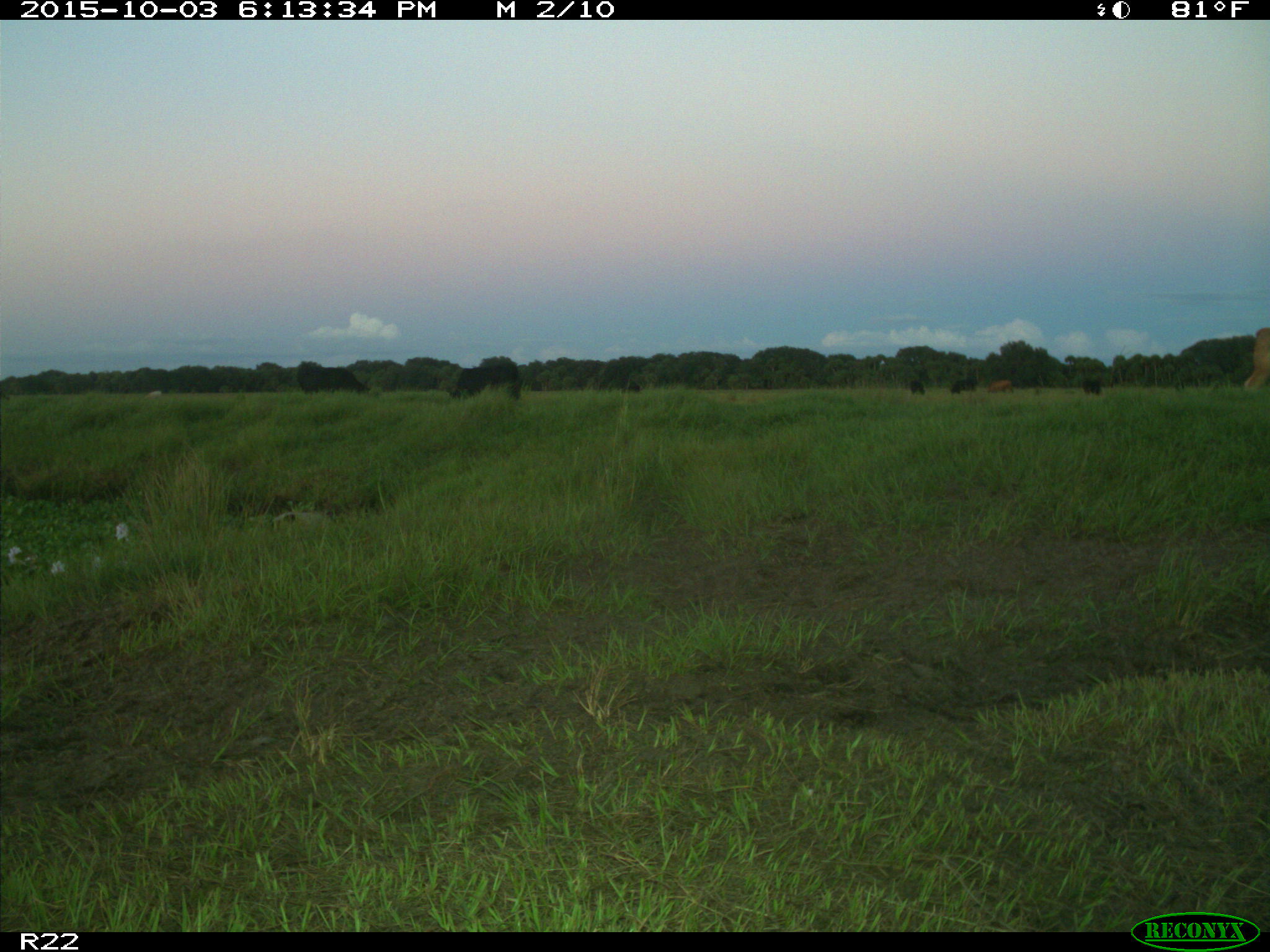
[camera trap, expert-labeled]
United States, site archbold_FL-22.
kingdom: Animalia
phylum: Chordata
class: Mammalia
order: Artiodactyla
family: Bovidae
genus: Bos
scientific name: Bos taurus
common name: domestic cow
Bos taurus (domestic cow).